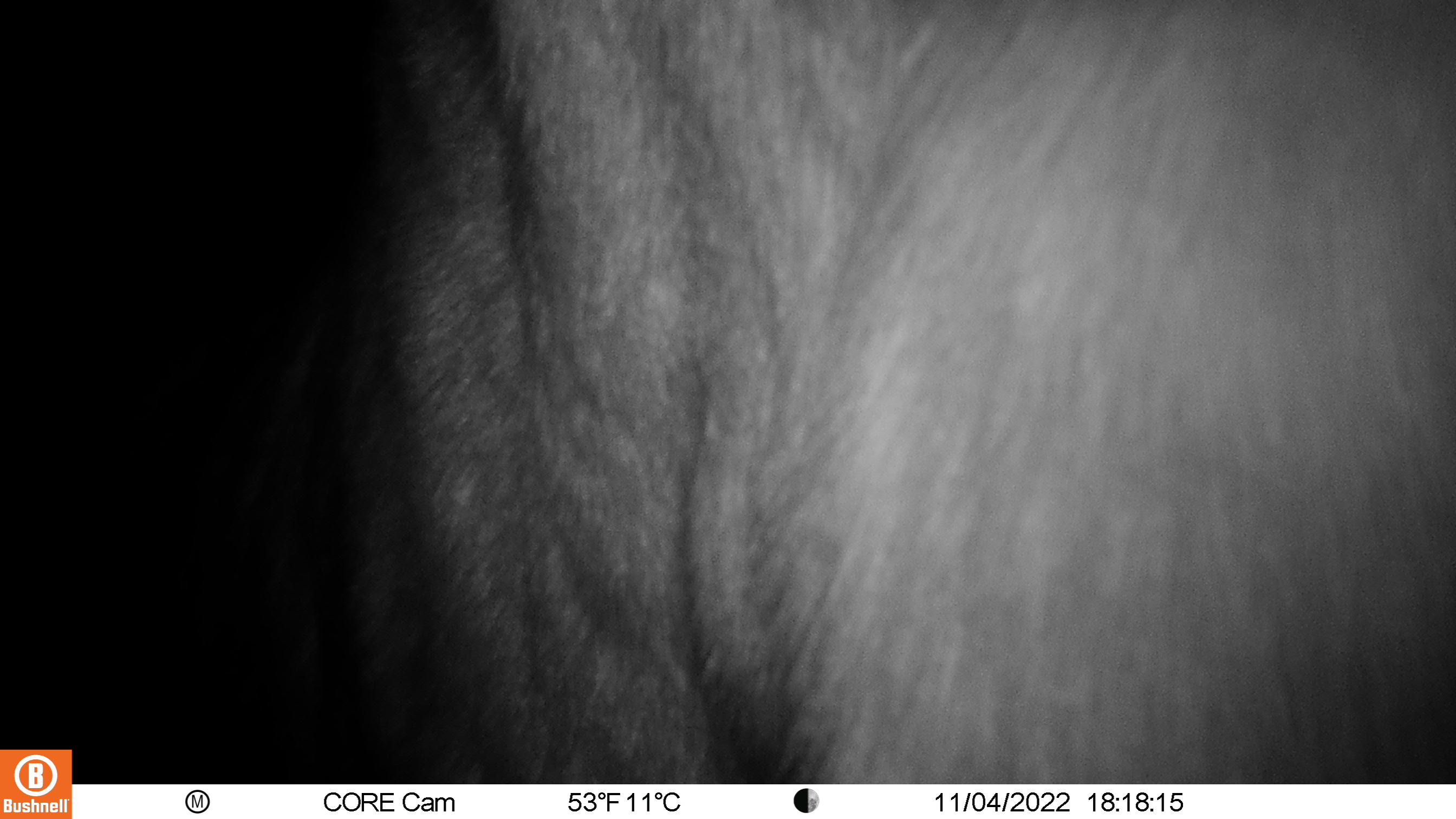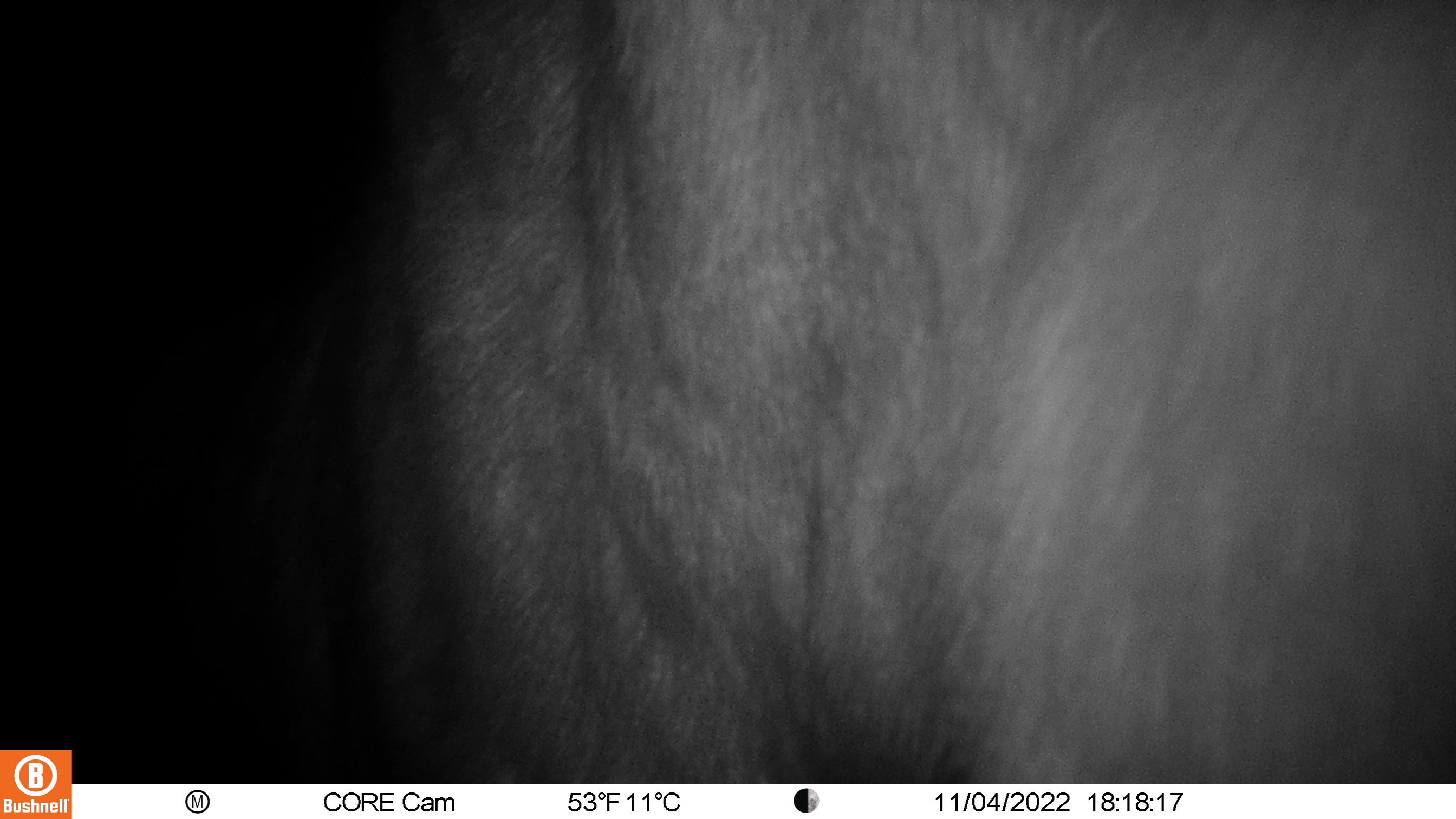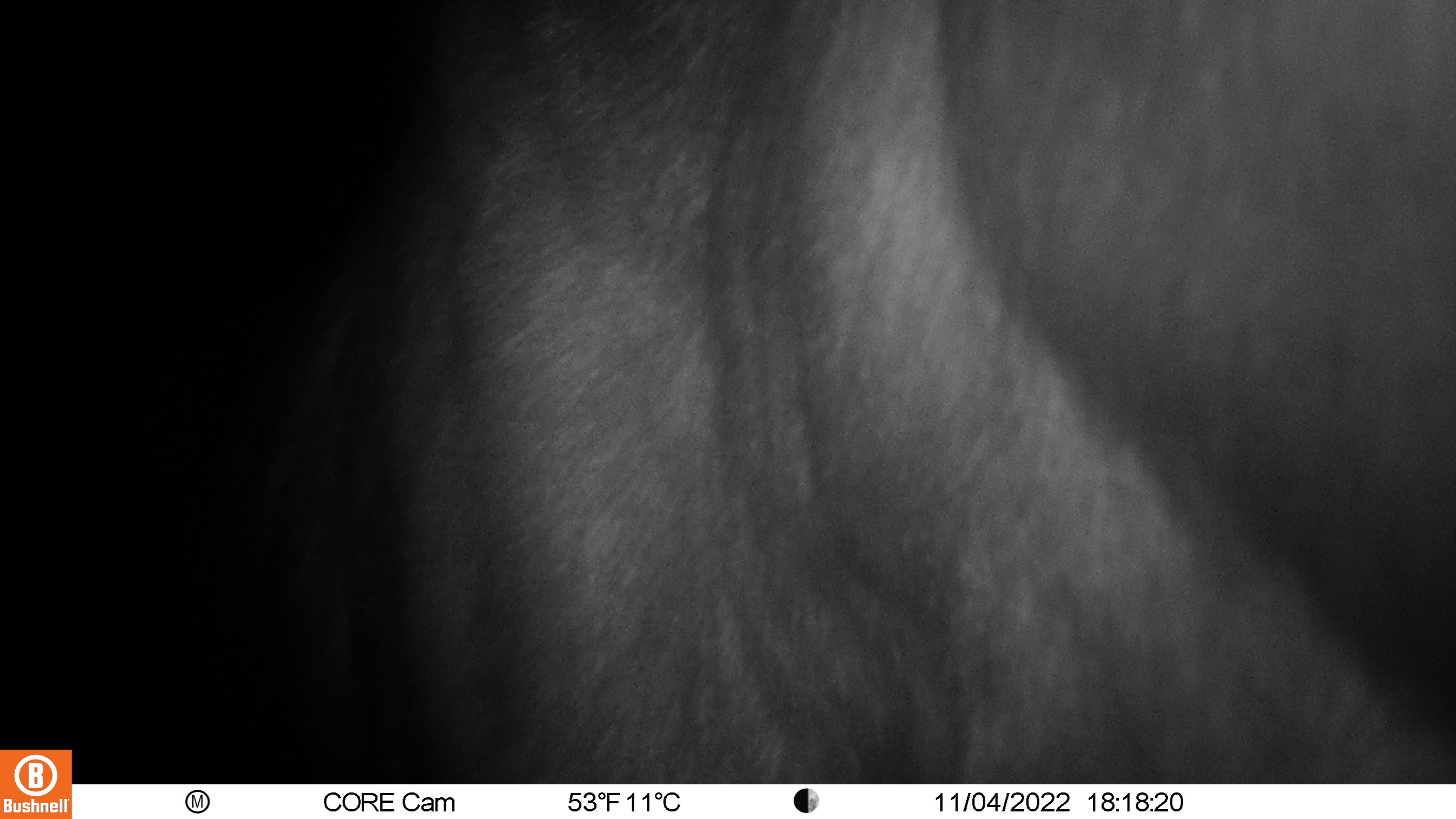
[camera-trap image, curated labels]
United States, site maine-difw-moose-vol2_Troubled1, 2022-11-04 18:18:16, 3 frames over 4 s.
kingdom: Animalia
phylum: Chordata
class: Mammalia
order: Artiodactyla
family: Cervidae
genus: Alces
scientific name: Alces alces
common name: moose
Moose (Alces alces).